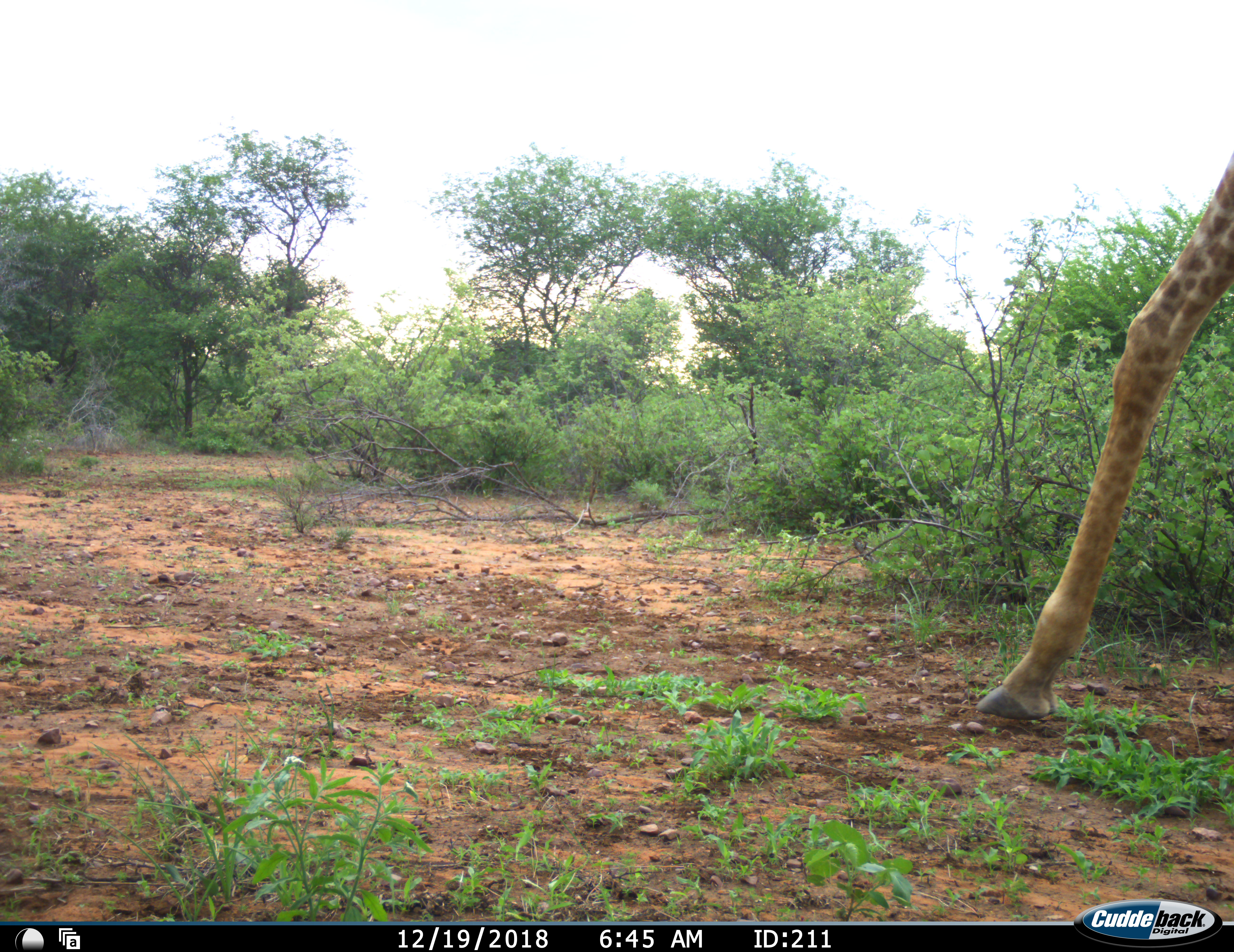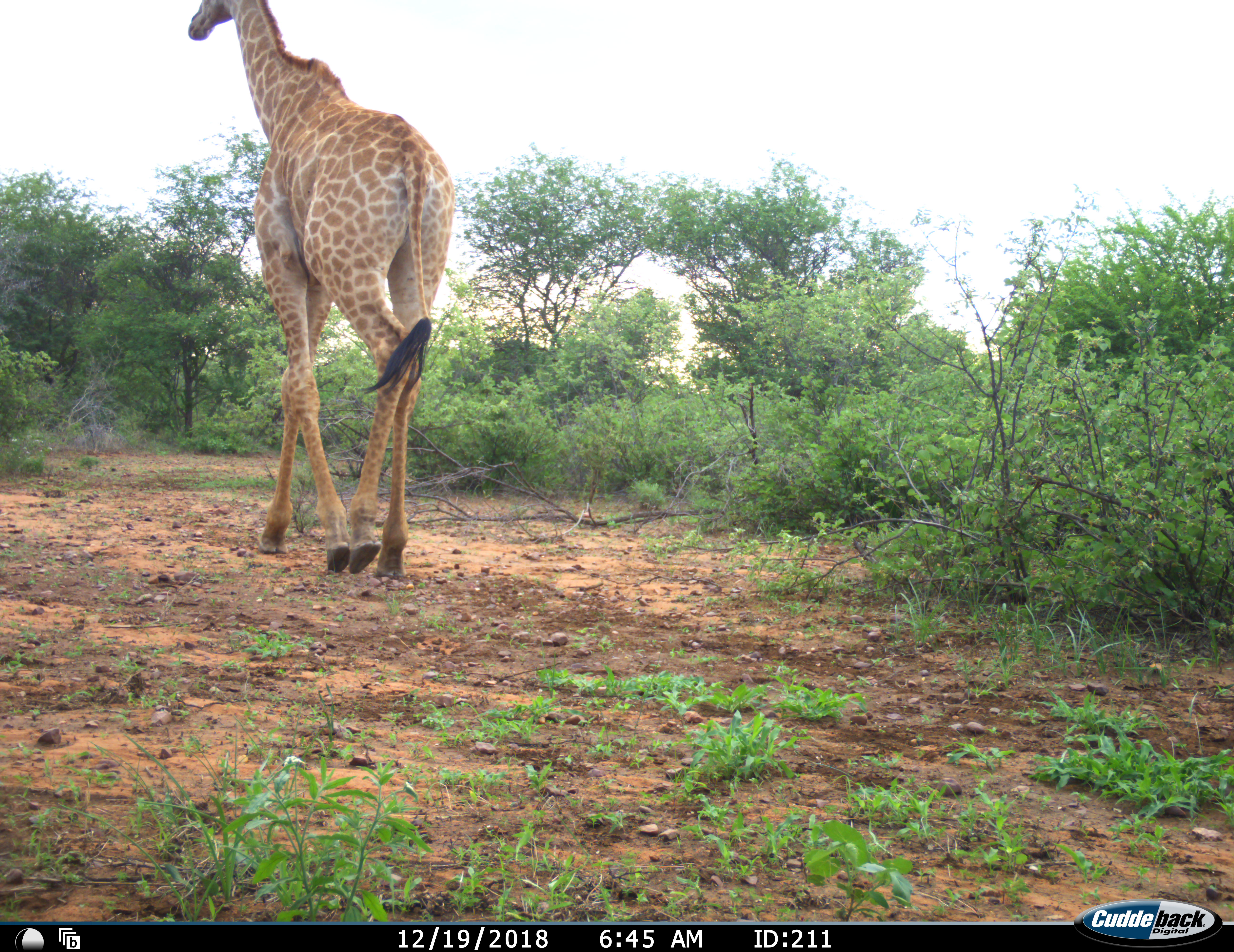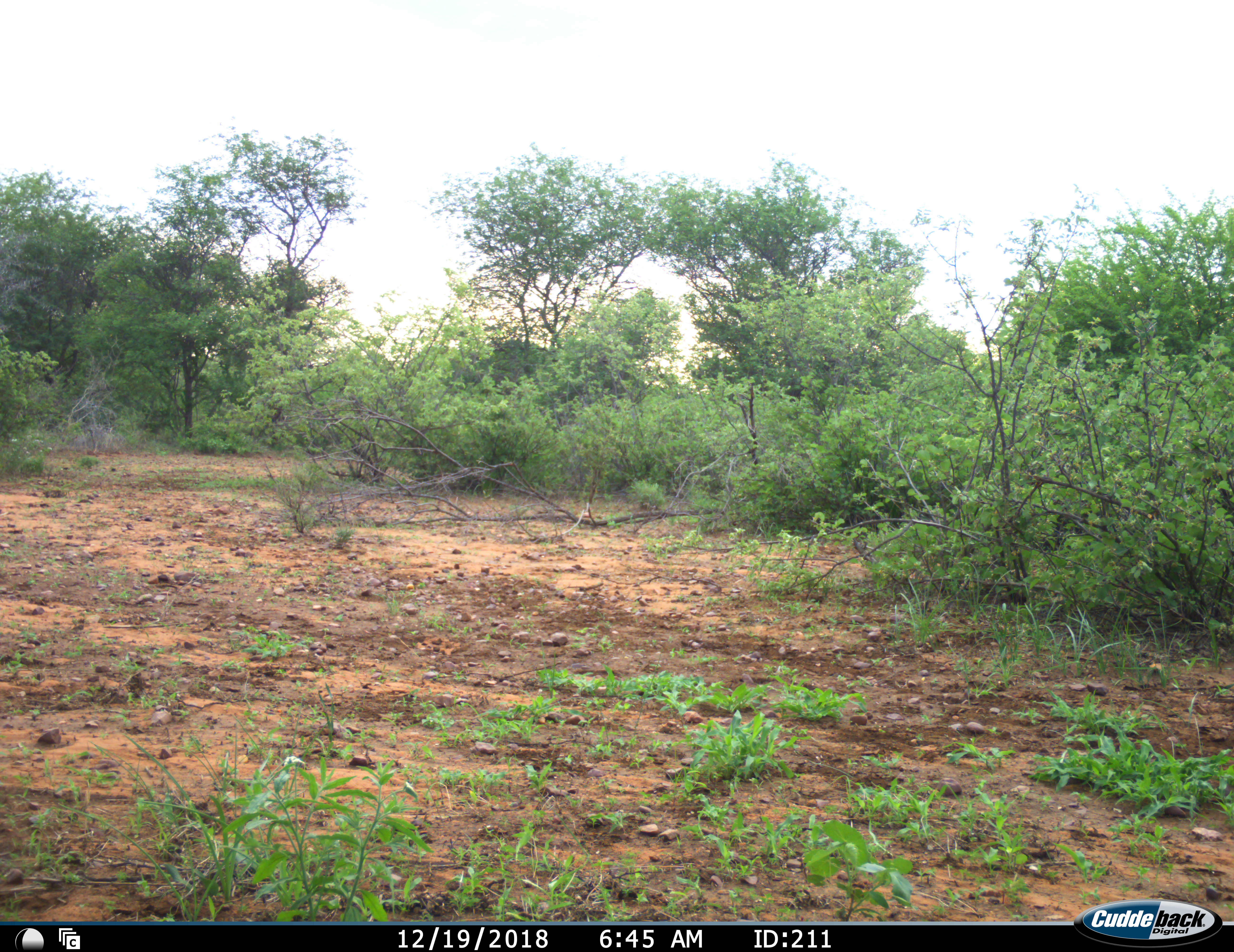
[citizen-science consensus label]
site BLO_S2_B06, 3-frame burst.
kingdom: Animalia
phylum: Chordata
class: Mammalia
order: Artiodactyla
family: Giraffidae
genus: Giraffa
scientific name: Giraffa camelopardalis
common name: giraffe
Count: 1.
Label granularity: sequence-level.